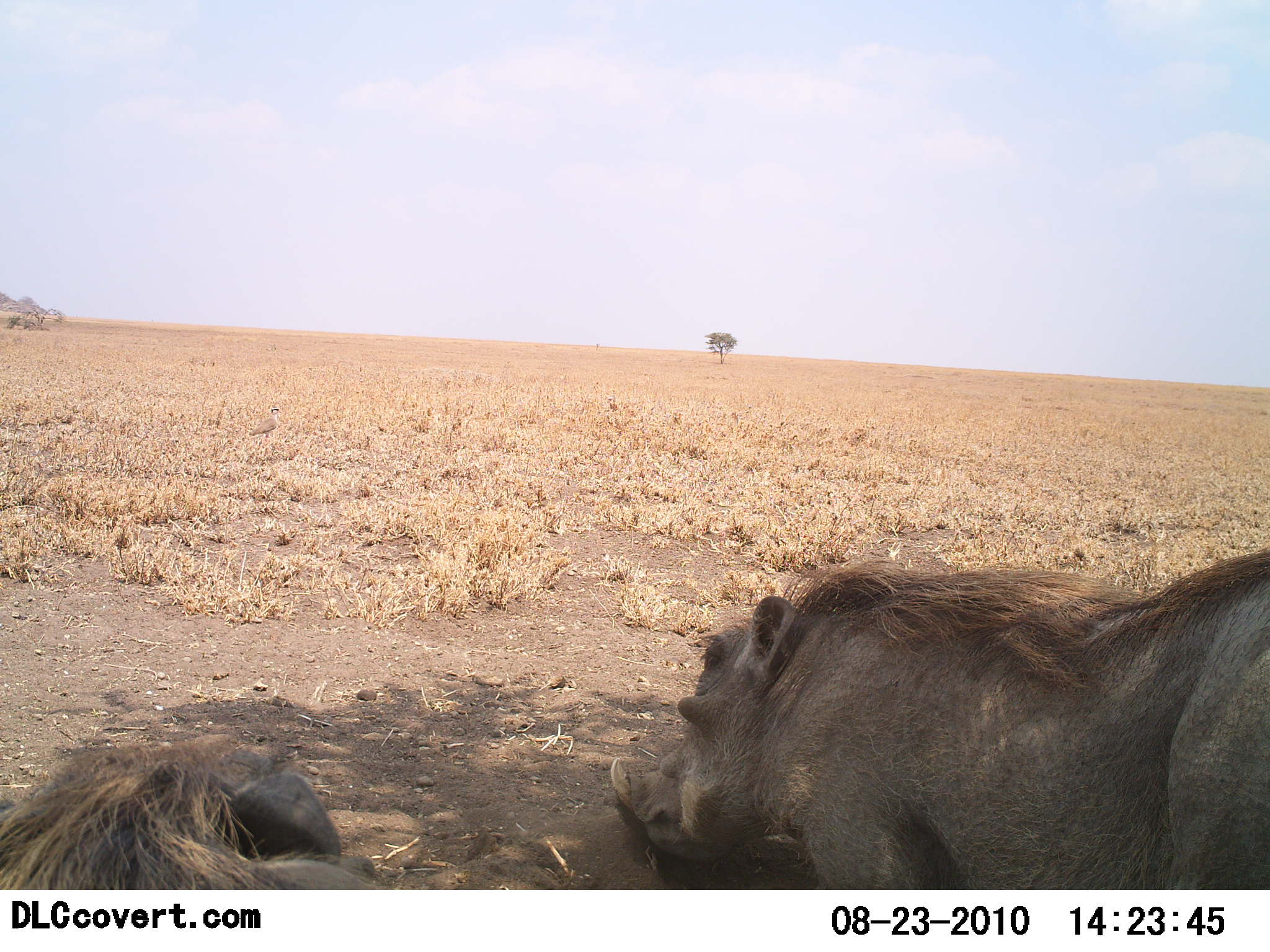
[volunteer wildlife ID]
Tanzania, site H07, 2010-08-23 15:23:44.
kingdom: Animalia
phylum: Chordata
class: Mammalia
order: Artiodactyla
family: Suidae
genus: Phacochoerus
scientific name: Phacochoerus africanus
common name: warthog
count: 2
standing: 19%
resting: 94%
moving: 0%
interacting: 0%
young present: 0%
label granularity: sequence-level